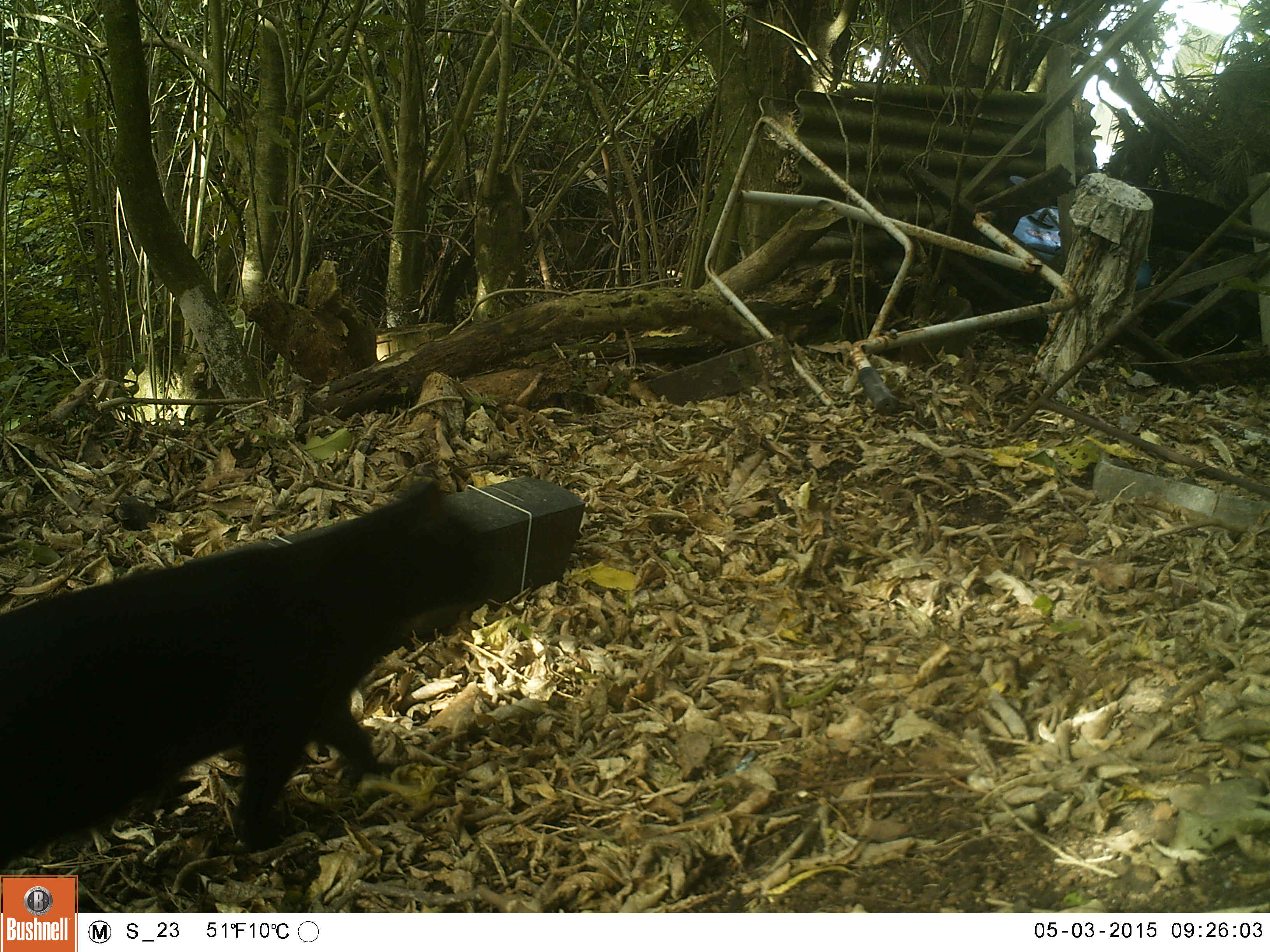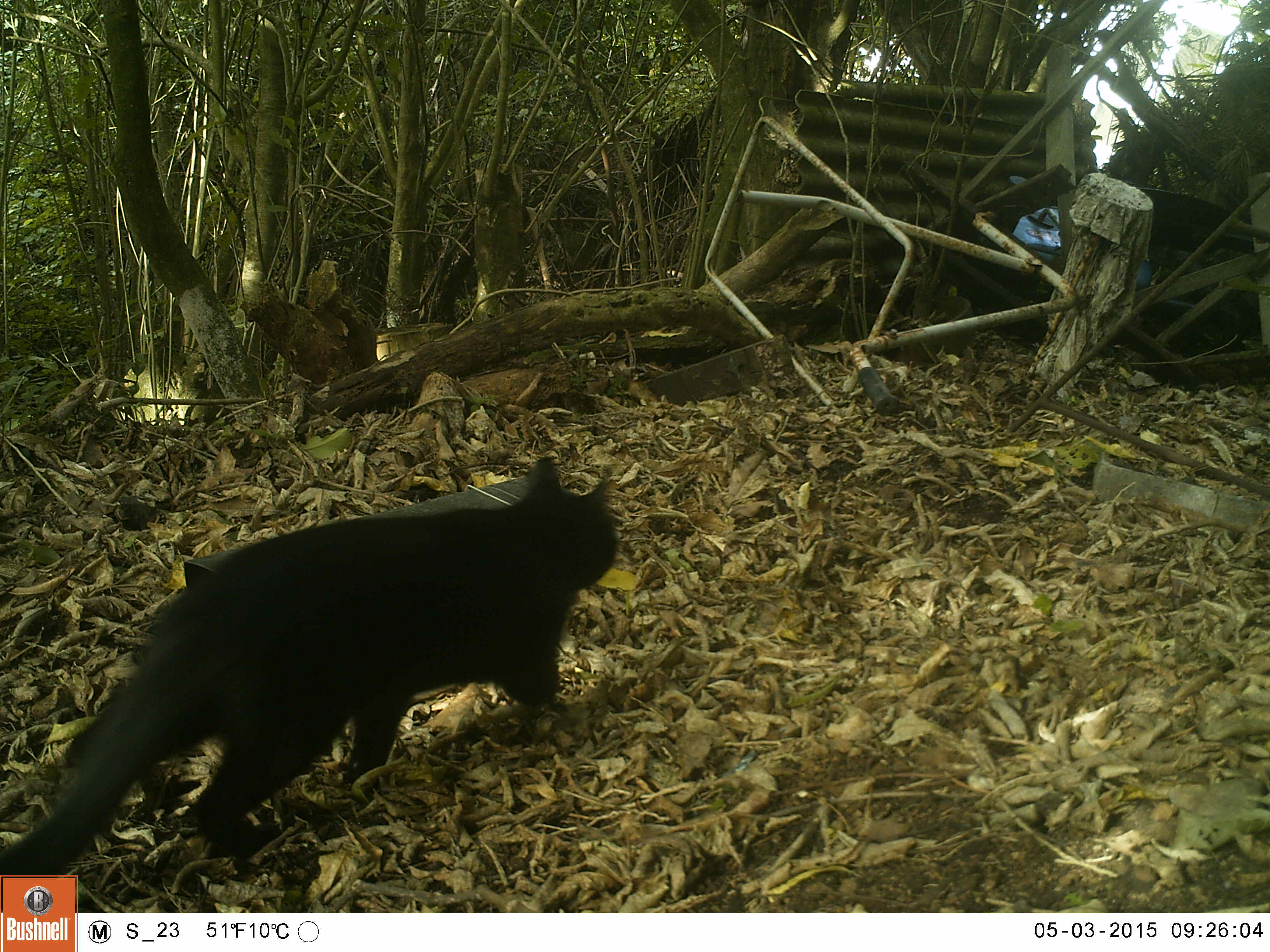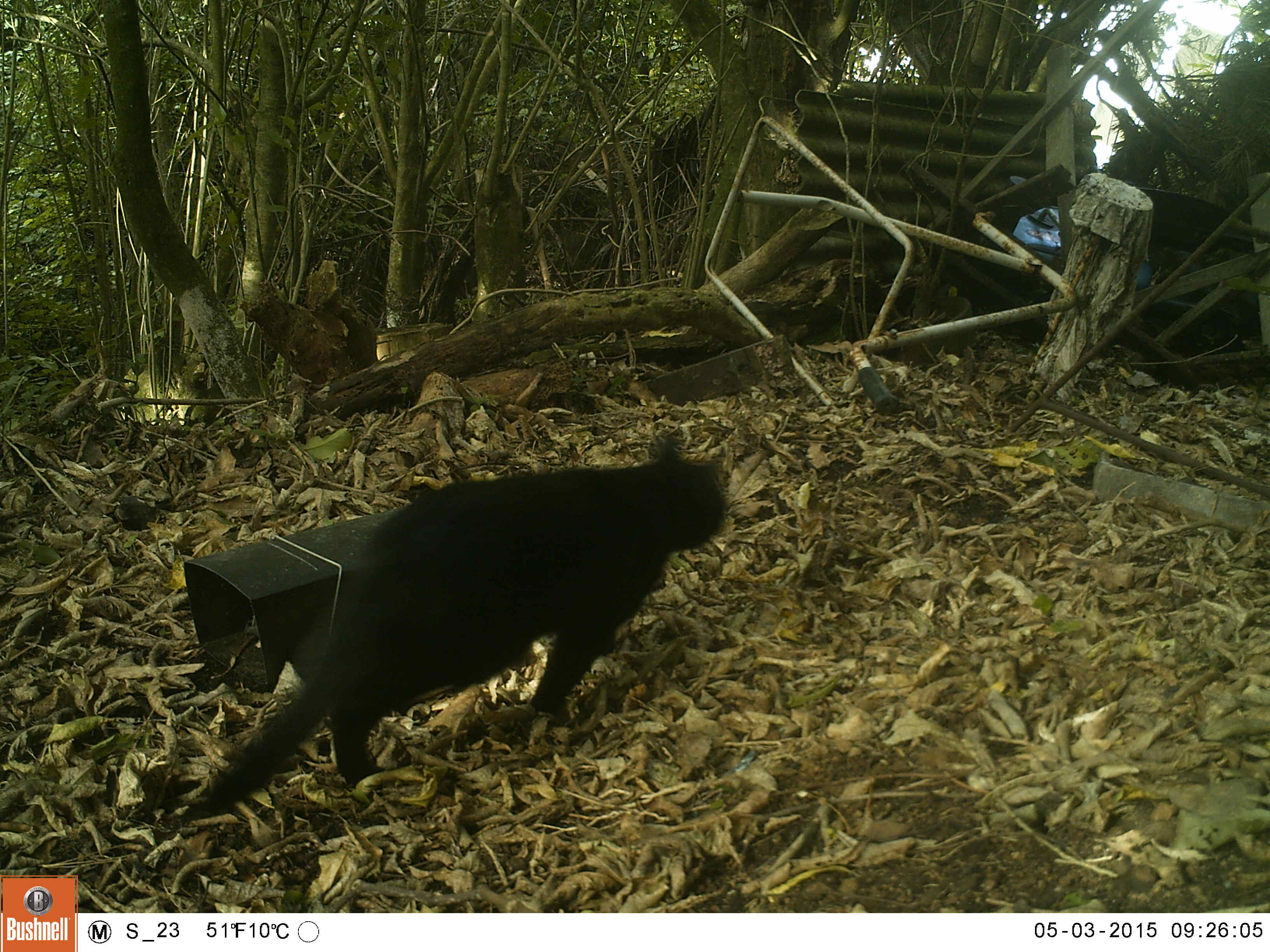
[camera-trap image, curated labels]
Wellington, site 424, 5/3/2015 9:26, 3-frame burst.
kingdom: Animalia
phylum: Chordata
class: Mammalia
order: Carnivora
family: Felidae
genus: Felis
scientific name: Felis catus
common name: cat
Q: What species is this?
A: Cat (Felis catus).